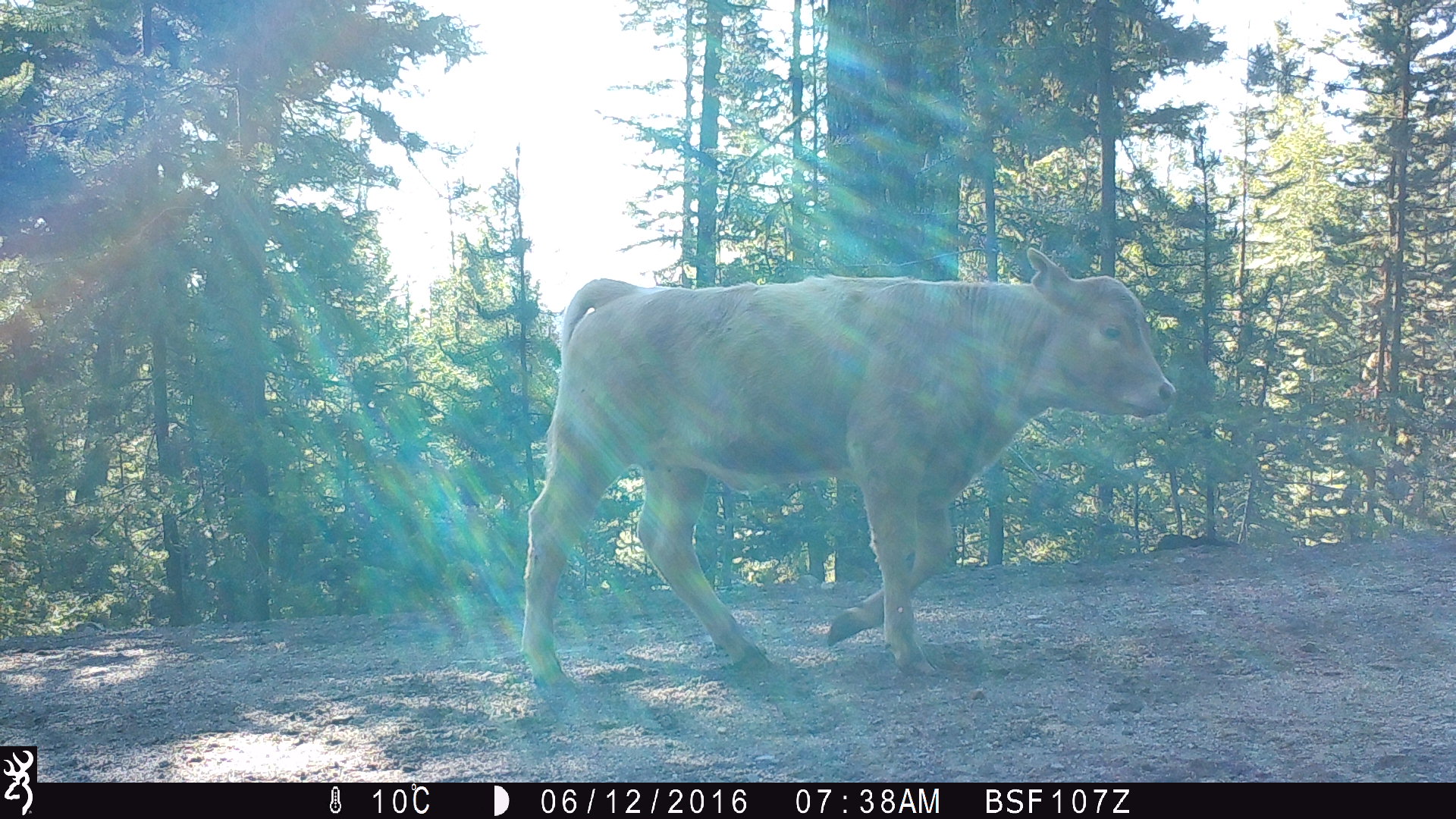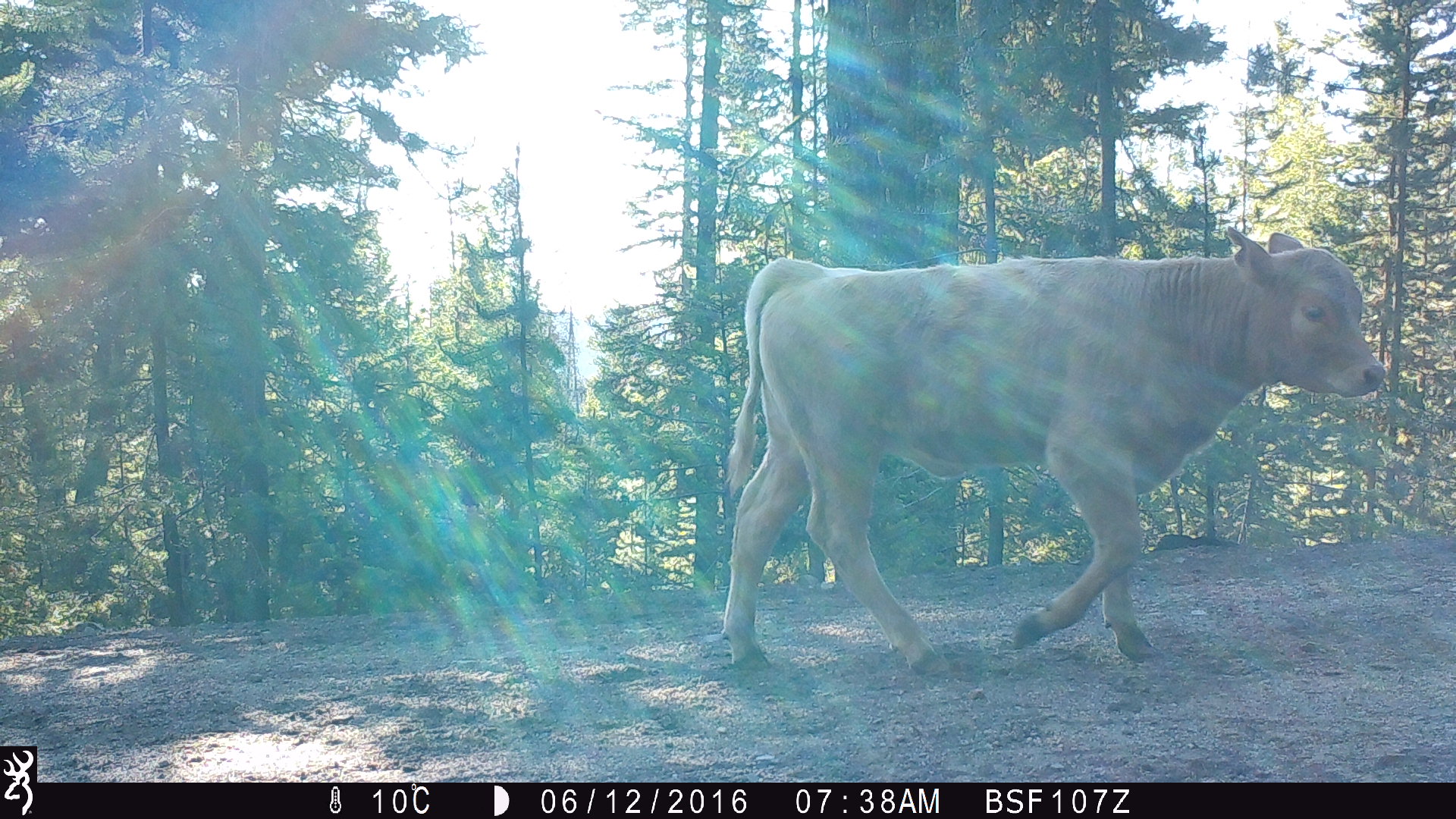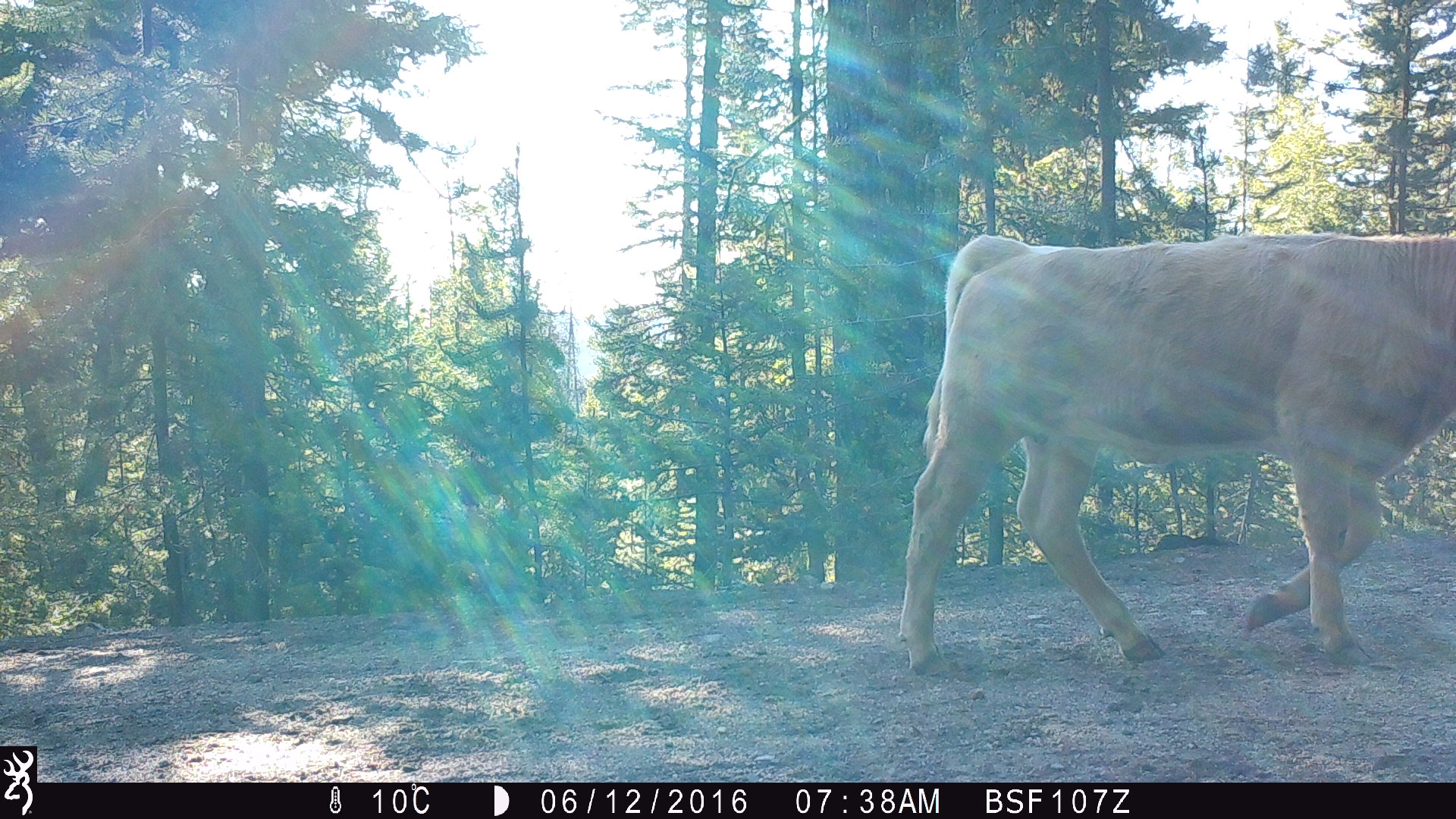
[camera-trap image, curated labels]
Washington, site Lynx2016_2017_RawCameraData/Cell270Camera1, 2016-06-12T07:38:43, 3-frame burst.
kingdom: Animalia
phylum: Chordata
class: Mammalia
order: Artiodactyla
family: Bovidae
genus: Bos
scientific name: Bos taurus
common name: domestic cattle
Domestic cattle (Bos taurus). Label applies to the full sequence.